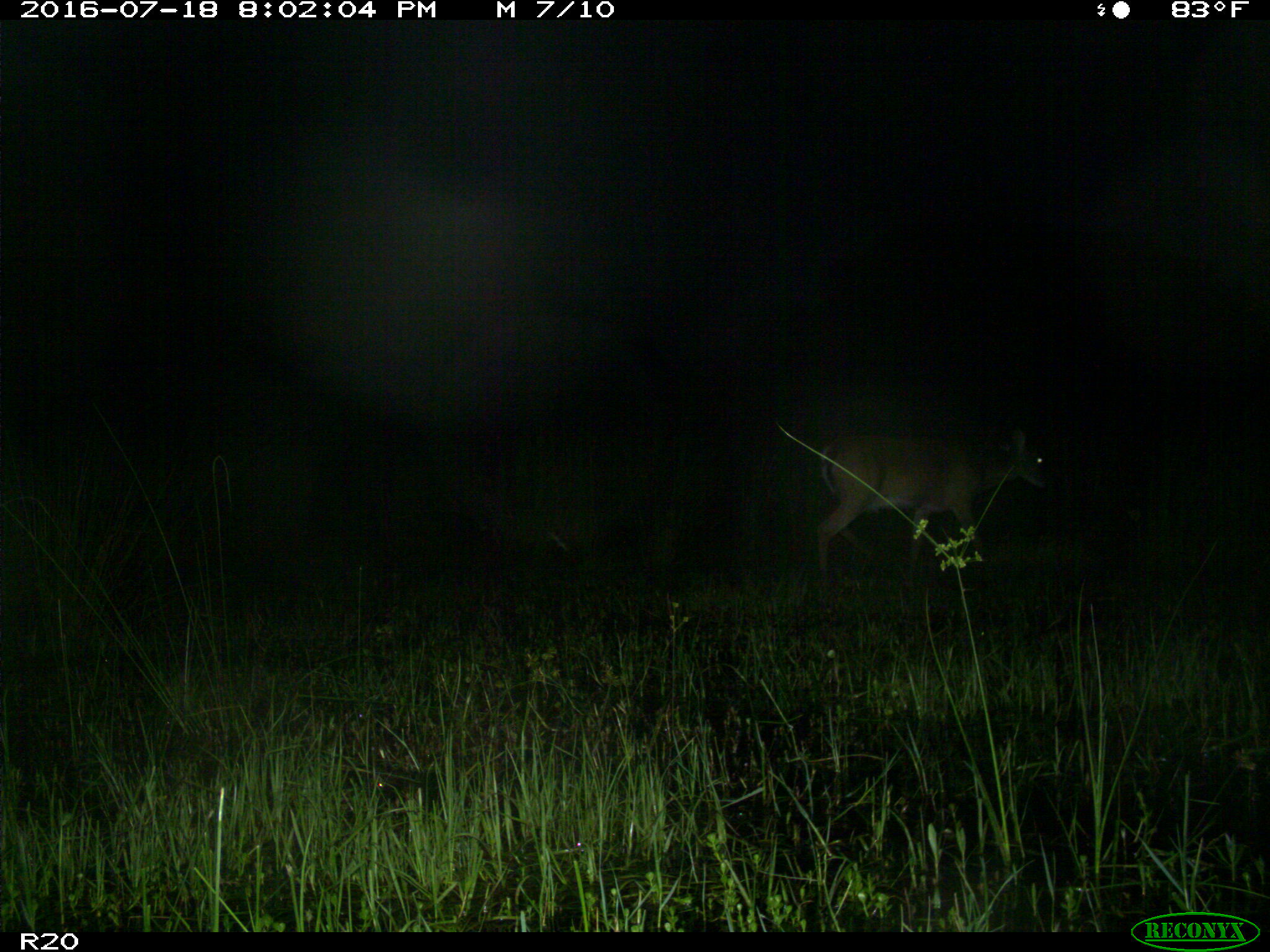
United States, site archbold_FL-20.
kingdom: Animalia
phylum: Chordata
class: Mammalia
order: Artiodactyla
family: Cervidae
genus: Odocoileus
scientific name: Odocoileus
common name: deer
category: unidentified deer